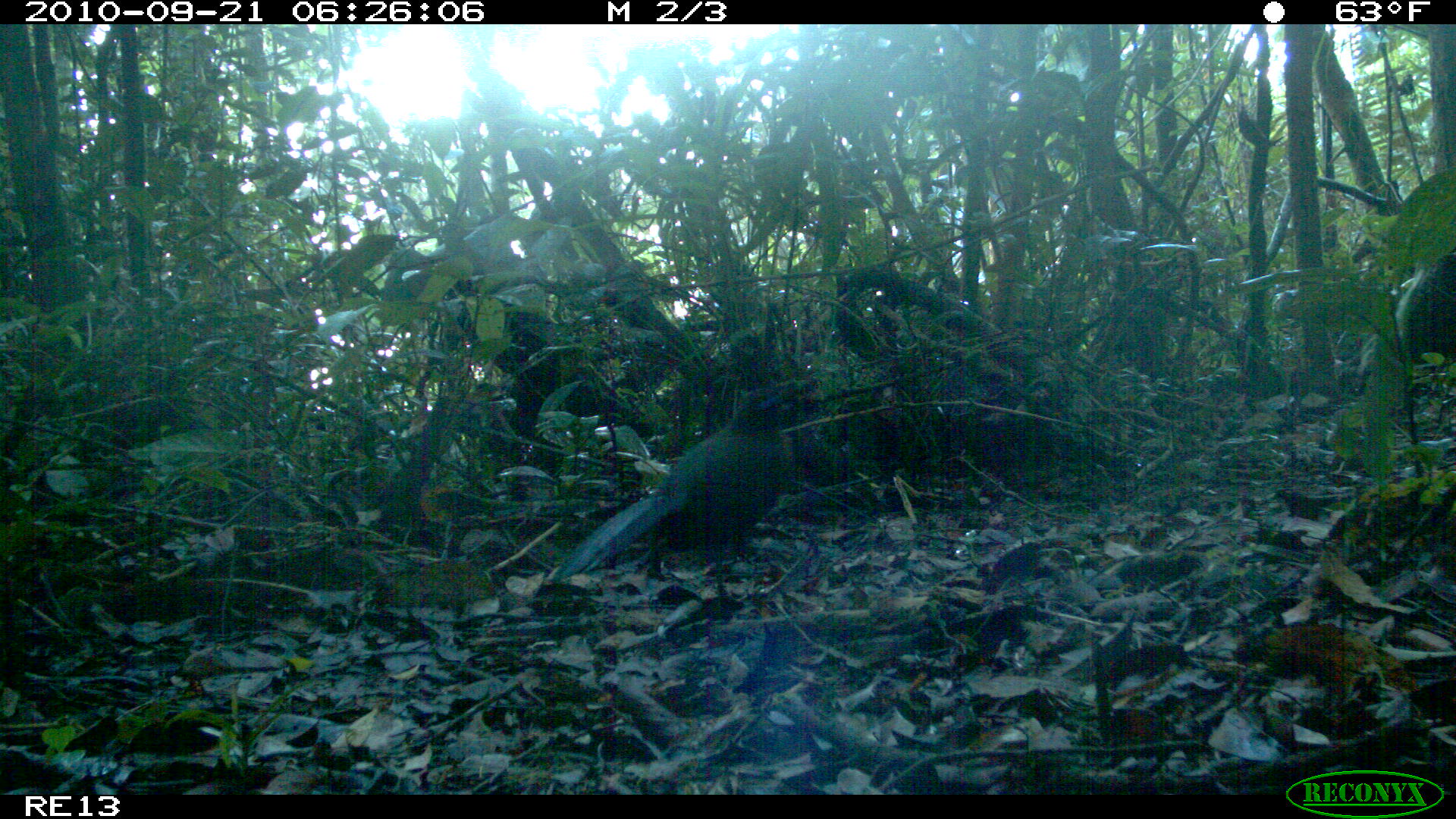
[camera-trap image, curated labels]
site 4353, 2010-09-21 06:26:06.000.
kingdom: Animalia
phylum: Chordata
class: Aves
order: Cuculiformes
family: Cuculidae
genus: Coua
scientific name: Coua serriana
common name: red-breasted coua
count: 1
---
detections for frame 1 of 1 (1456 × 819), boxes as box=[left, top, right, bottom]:
coua serriana: box=[554, 383, 808, 609]